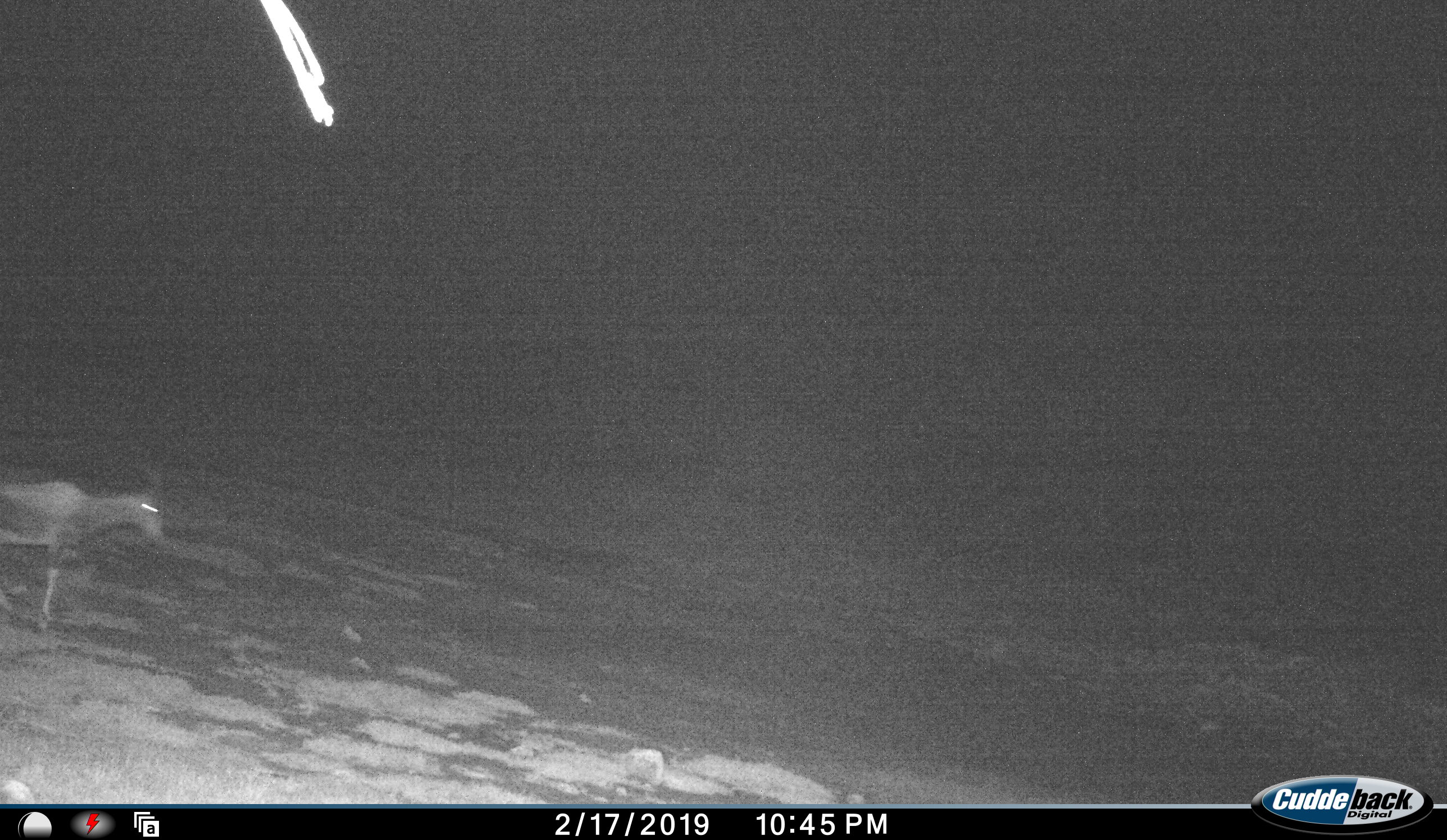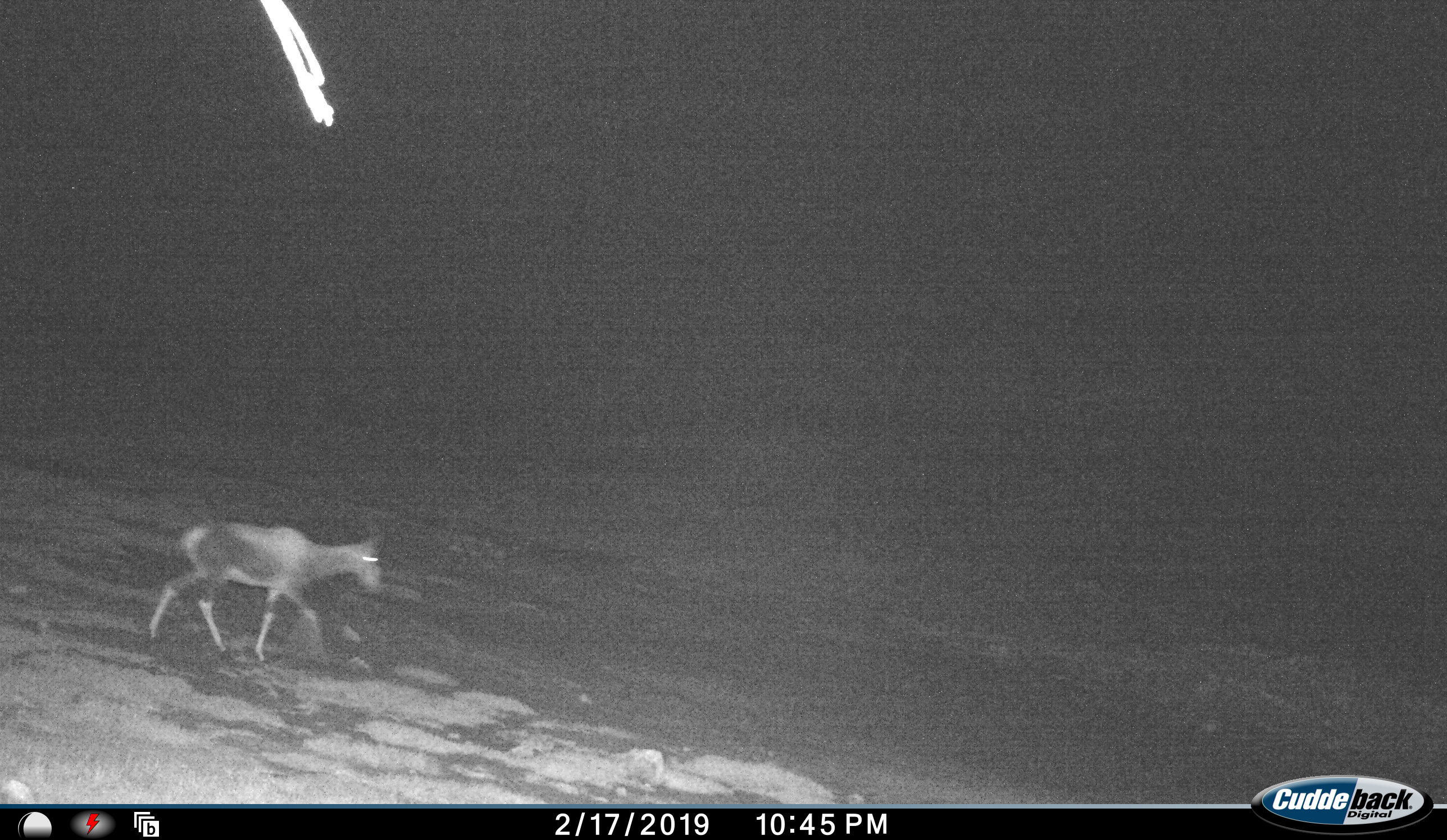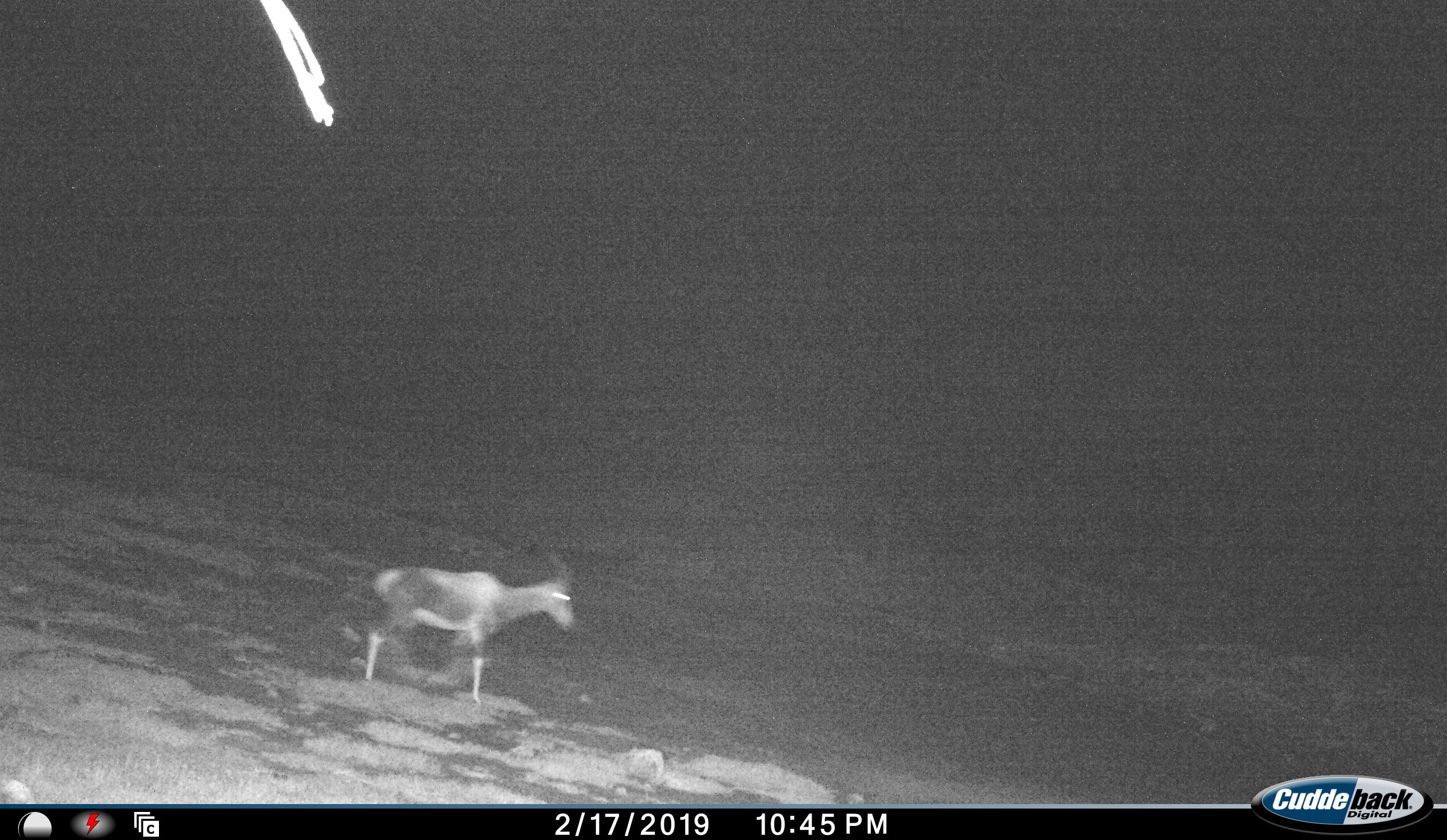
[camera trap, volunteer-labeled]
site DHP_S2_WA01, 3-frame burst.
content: unidentified animal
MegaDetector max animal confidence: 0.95